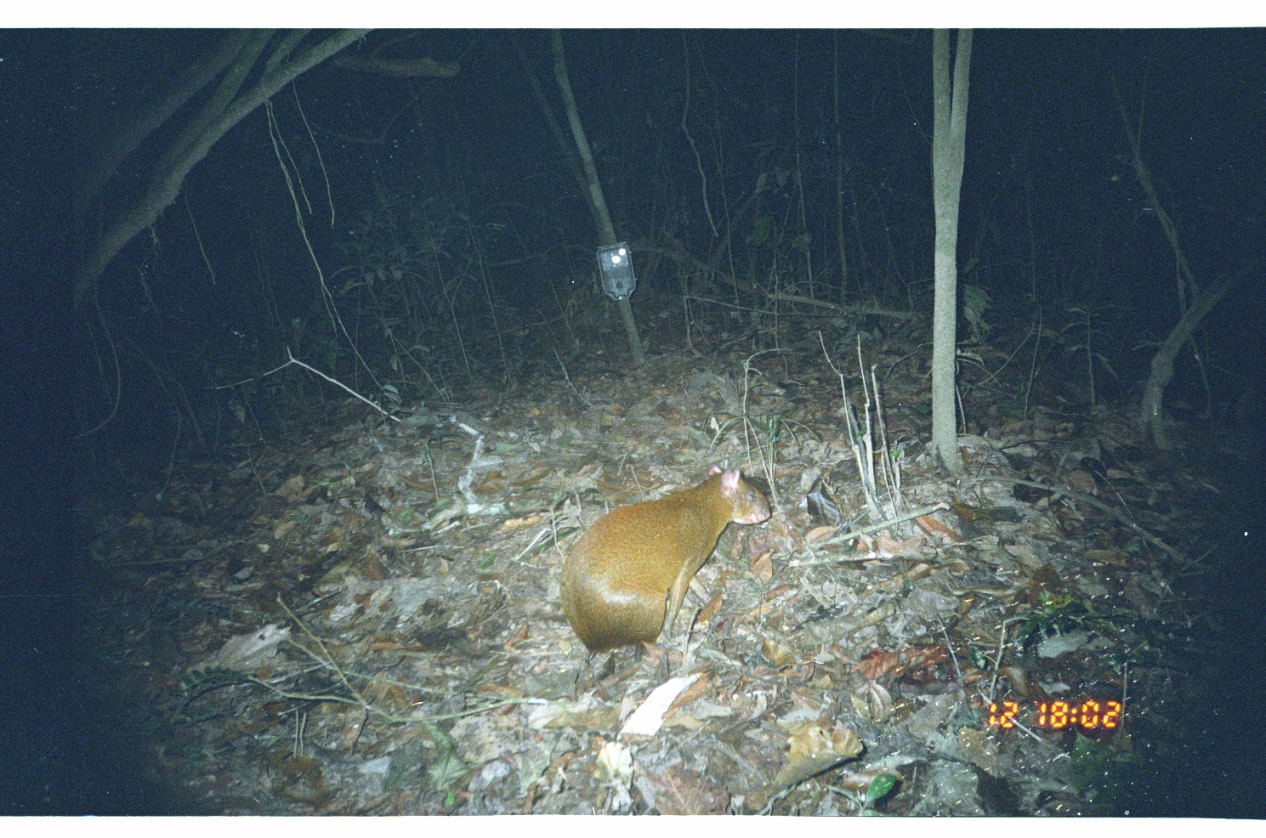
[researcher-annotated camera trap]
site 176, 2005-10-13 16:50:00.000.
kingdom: Animalia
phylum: Chordata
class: Mammalia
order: Rodentia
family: Dasyproctidae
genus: Dasyprocta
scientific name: Dasyprocta punctata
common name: central american agouti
Dasyprocta punctata (central american agouti).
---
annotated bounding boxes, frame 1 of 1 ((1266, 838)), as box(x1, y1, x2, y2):
dasyprocta punctata: box(557, 460, 773, 665)